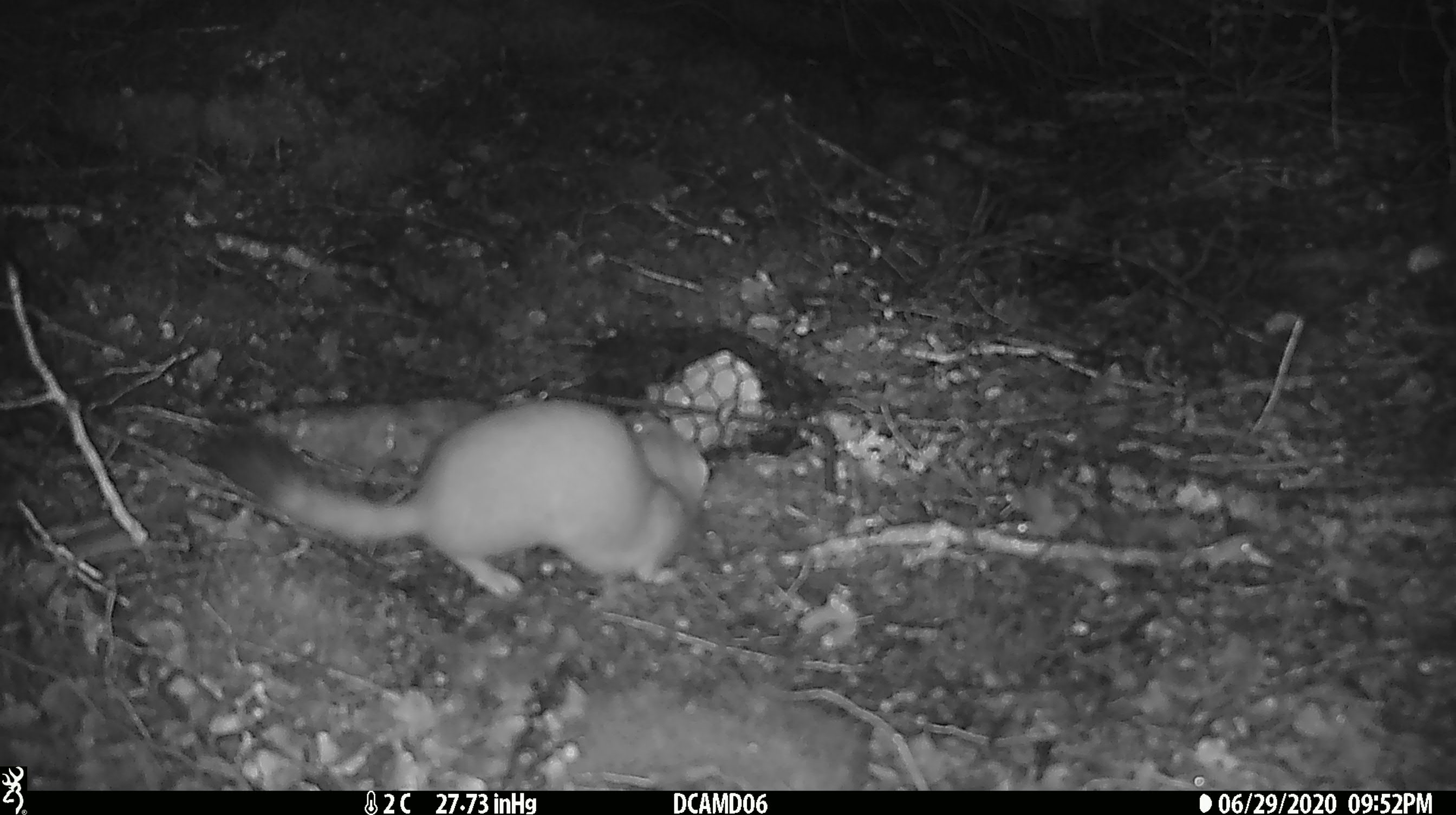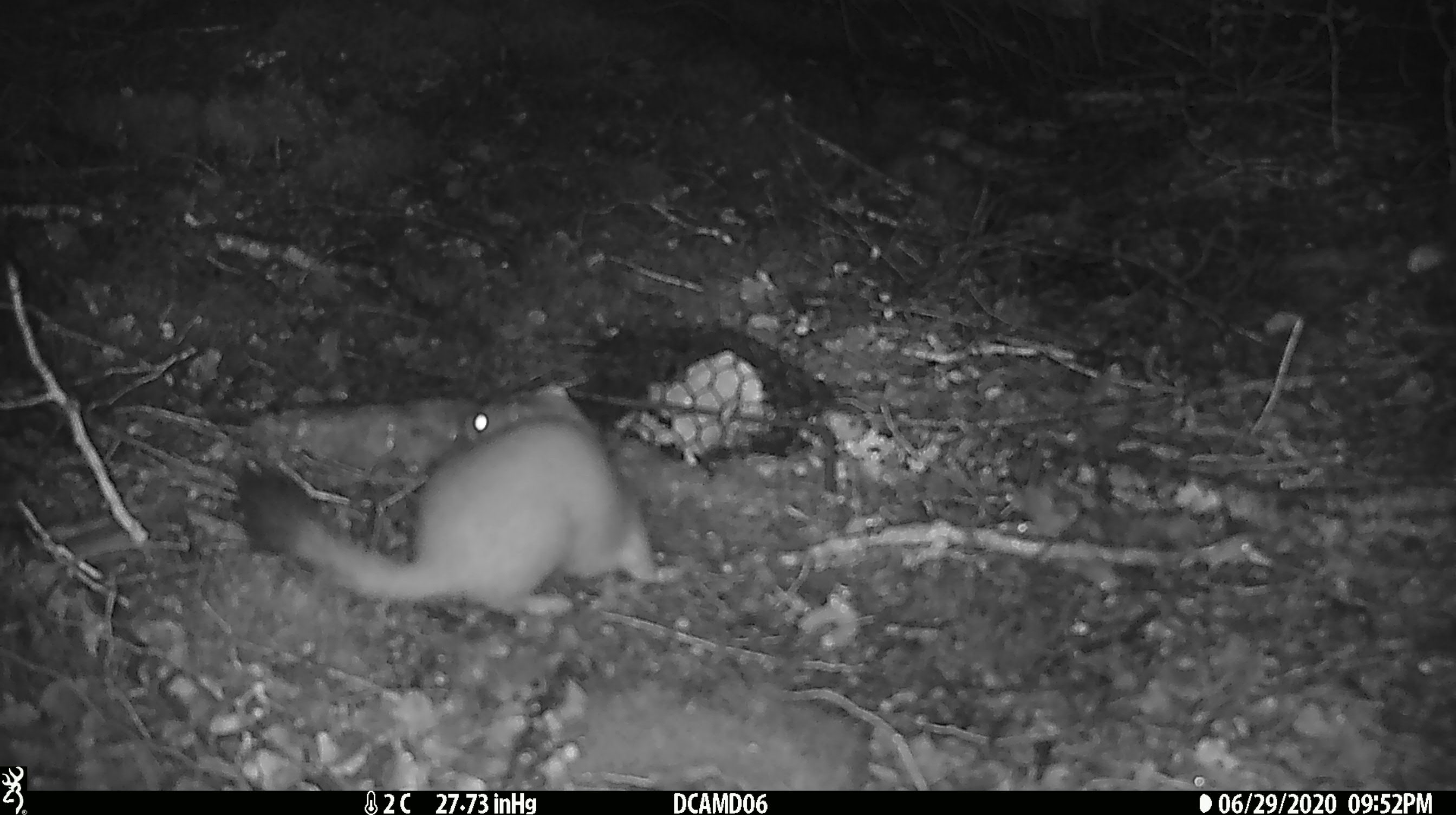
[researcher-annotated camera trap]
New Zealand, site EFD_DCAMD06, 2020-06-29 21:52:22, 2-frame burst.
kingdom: Animalia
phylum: Chordata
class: Mammalia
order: Carnivora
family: Mustelidae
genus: Mustela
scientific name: Mustela erminea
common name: stoat